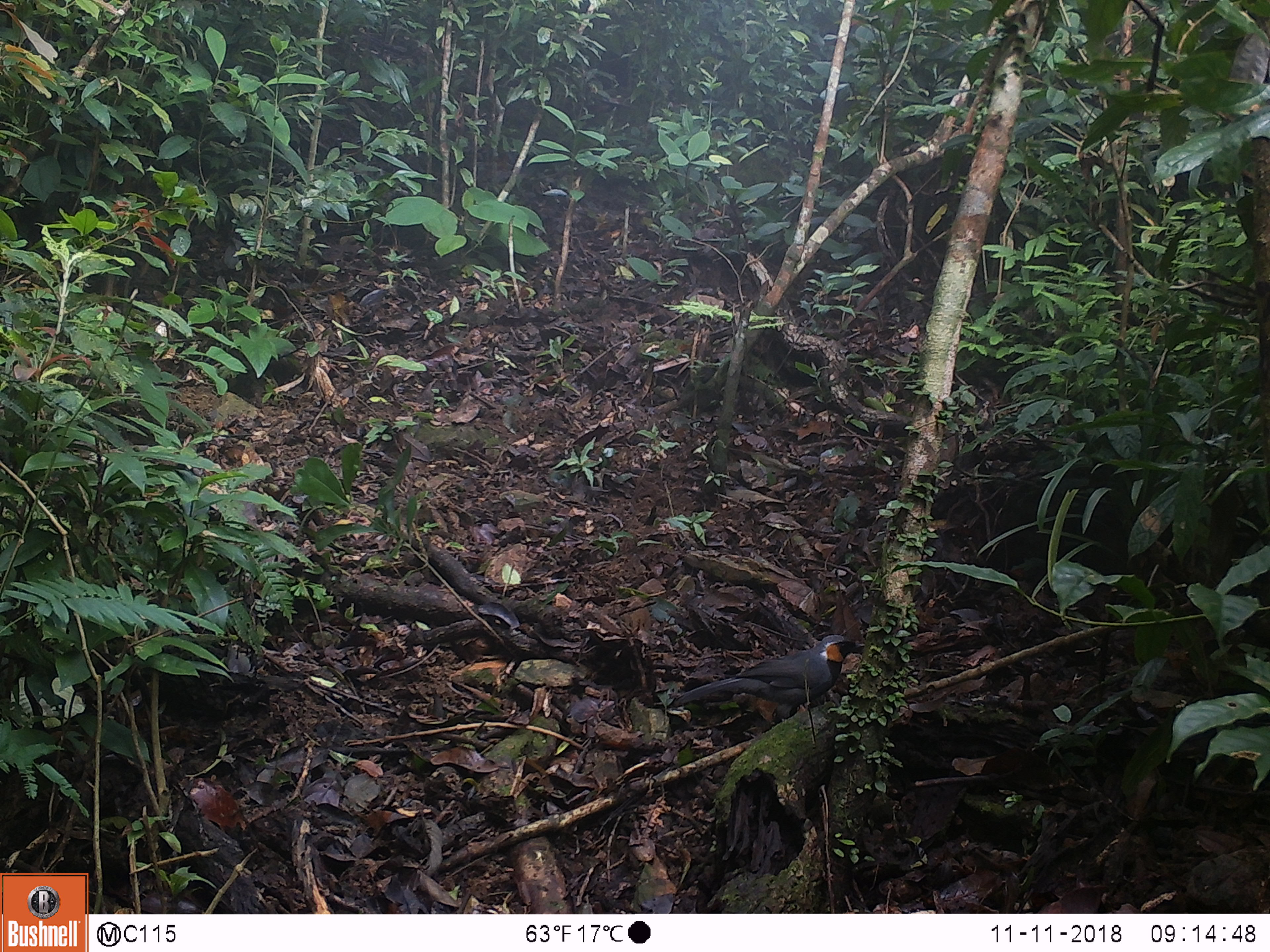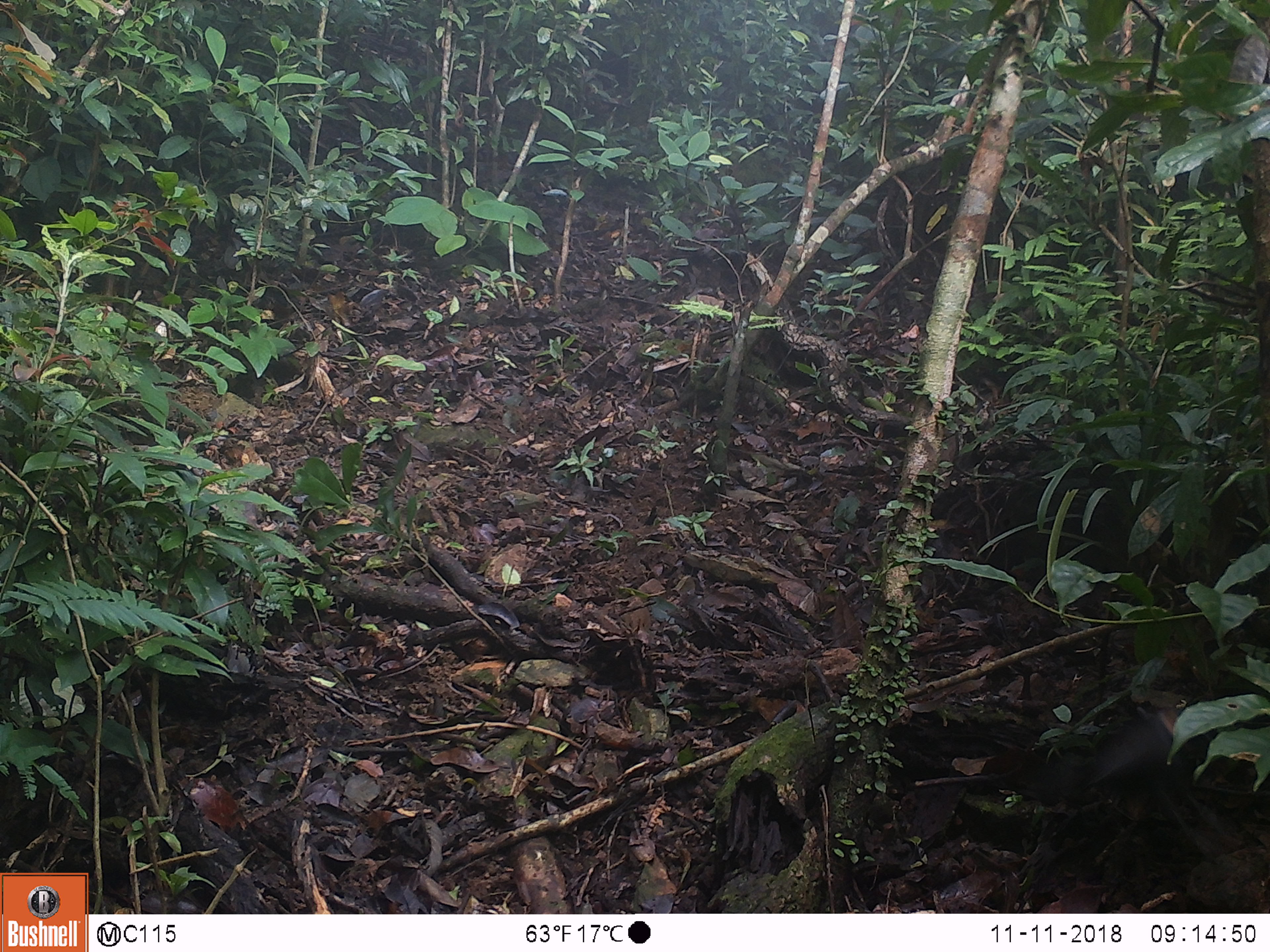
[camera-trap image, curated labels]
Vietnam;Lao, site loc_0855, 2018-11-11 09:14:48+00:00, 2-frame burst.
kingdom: Animalia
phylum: Chordata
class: Aves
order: Passeriformes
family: Leiothrichidae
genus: Garrulax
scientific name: Garrulax castanotis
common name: rufous-cheeked laughingthrush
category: rufous cheeked laughingthrush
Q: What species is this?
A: Rufous cheeked laughingthrush (rufous-cheeked laughingthrush) (Garrulax castanotis).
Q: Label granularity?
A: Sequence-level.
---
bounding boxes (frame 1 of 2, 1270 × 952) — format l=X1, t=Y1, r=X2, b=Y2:
rufous cheeked laughingthrush: l=671, t=635, r=863, b=728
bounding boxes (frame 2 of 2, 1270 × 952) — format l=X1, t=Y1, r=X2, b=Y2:
rufous cheeked laughingthrush: l=1040, t=700, r=1227, b=863